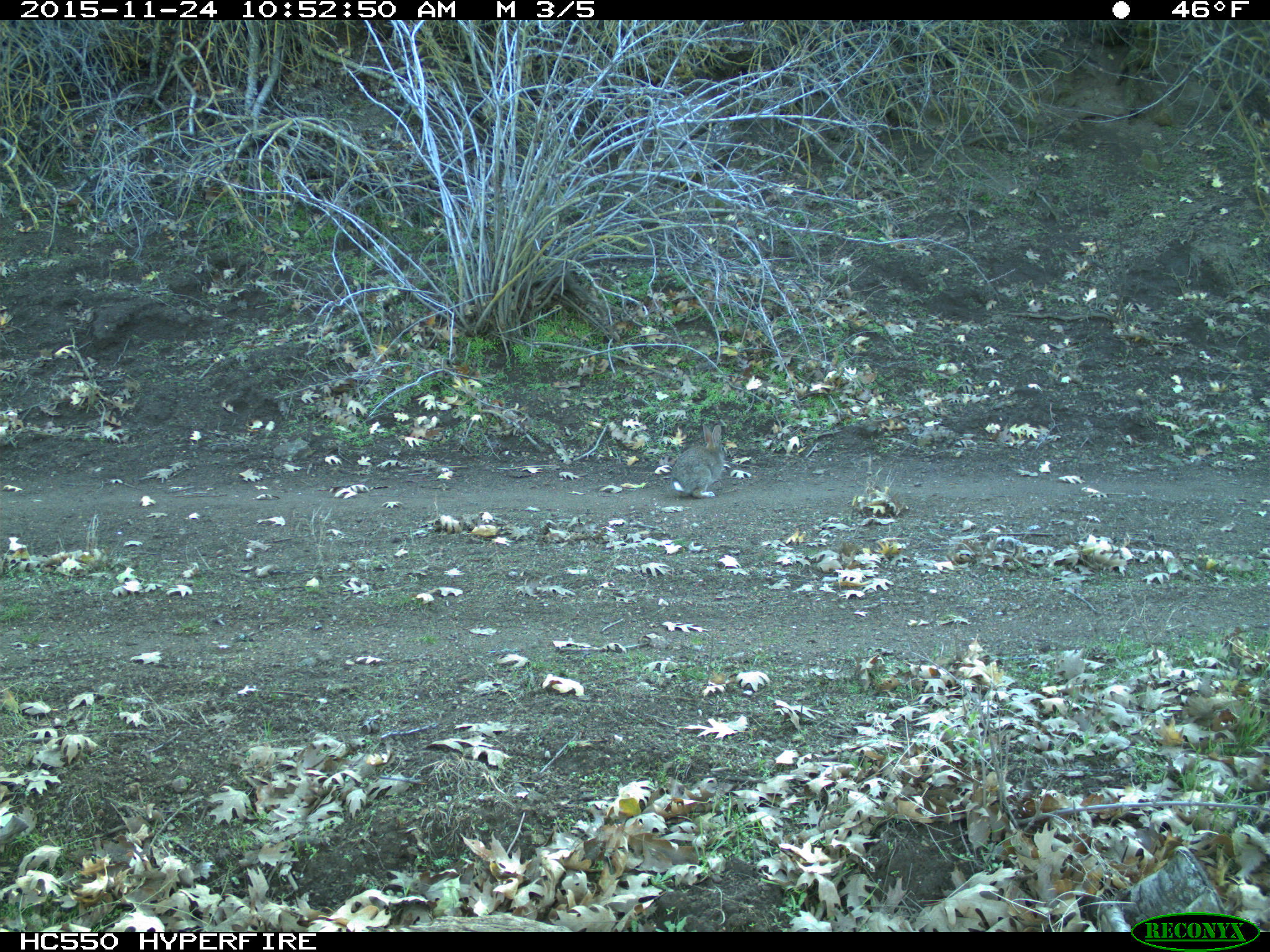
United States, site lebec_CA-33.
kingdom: Animalia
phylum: Chordata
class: Mammalia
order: Lagomorpha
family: Leporidae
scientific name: Leporidae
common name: rabbits and hares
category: unidentified rabbit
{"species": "unidentified rabbit (rabbits and hares) (Leporidae)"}